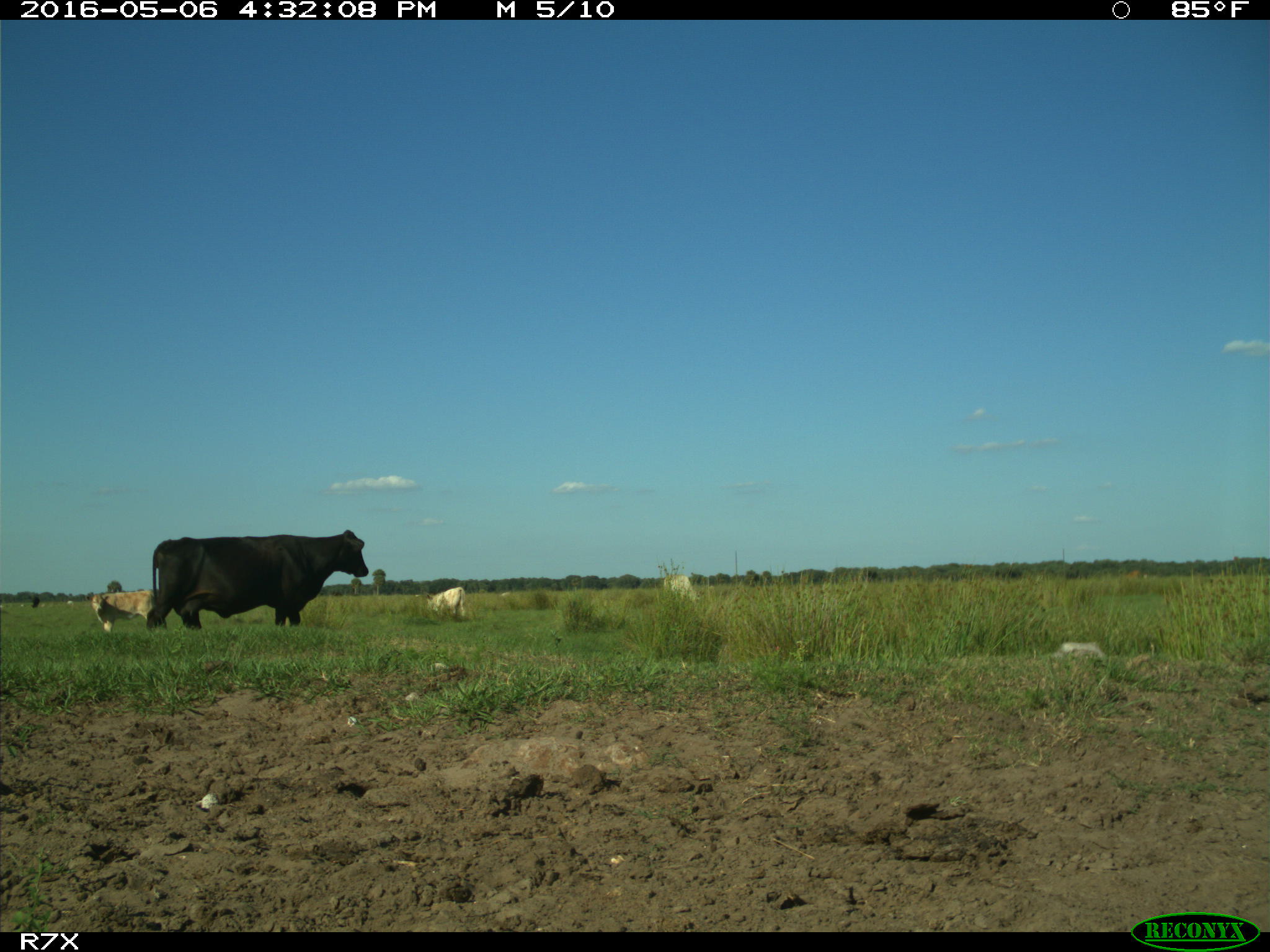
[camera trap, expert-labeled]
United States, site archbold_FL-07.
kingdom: Animalia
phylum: Chordata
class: Mammalia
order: Artiodactyla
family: Bovidae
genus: Bos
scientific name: Bos taurus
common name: domestic cow